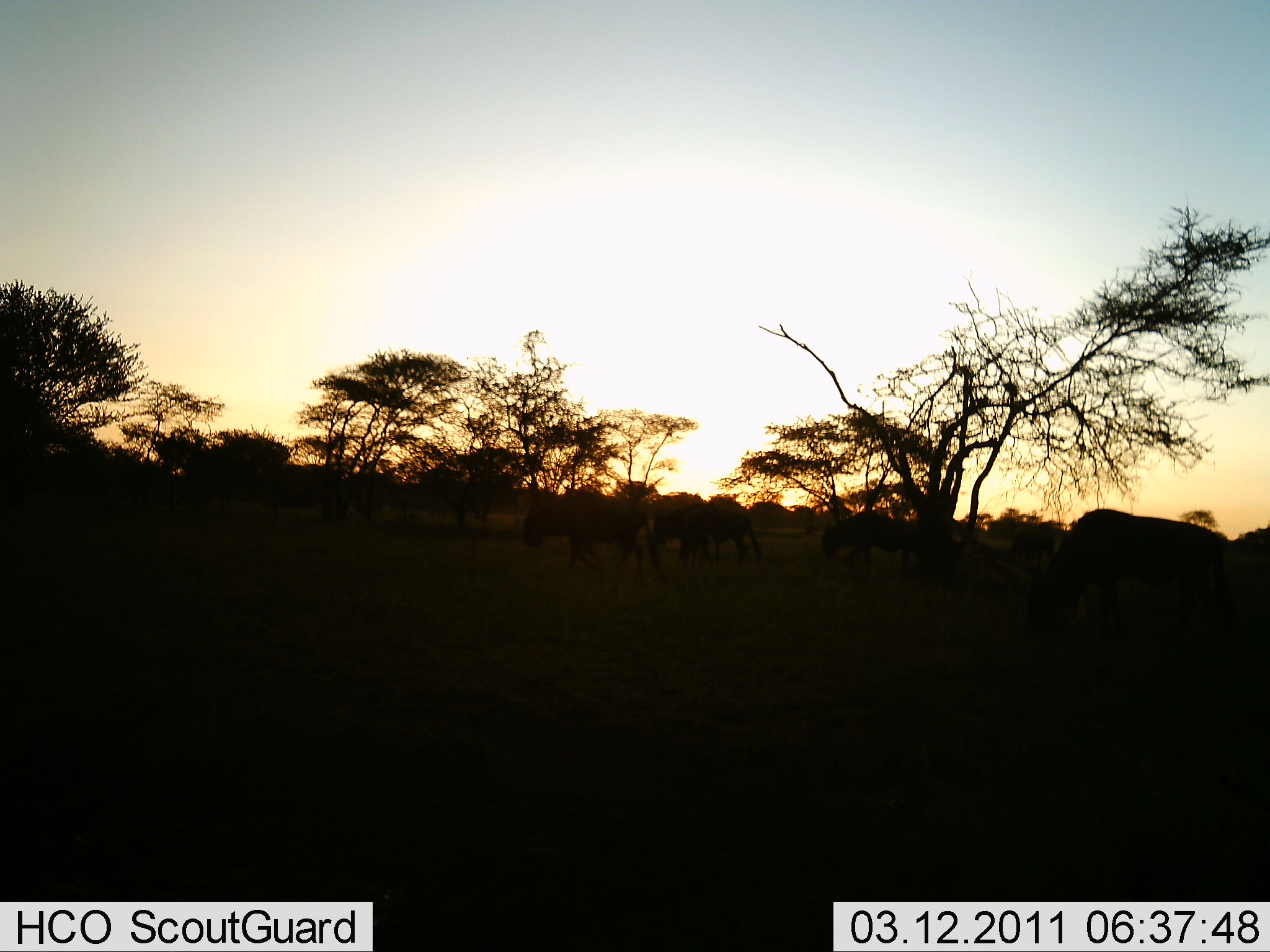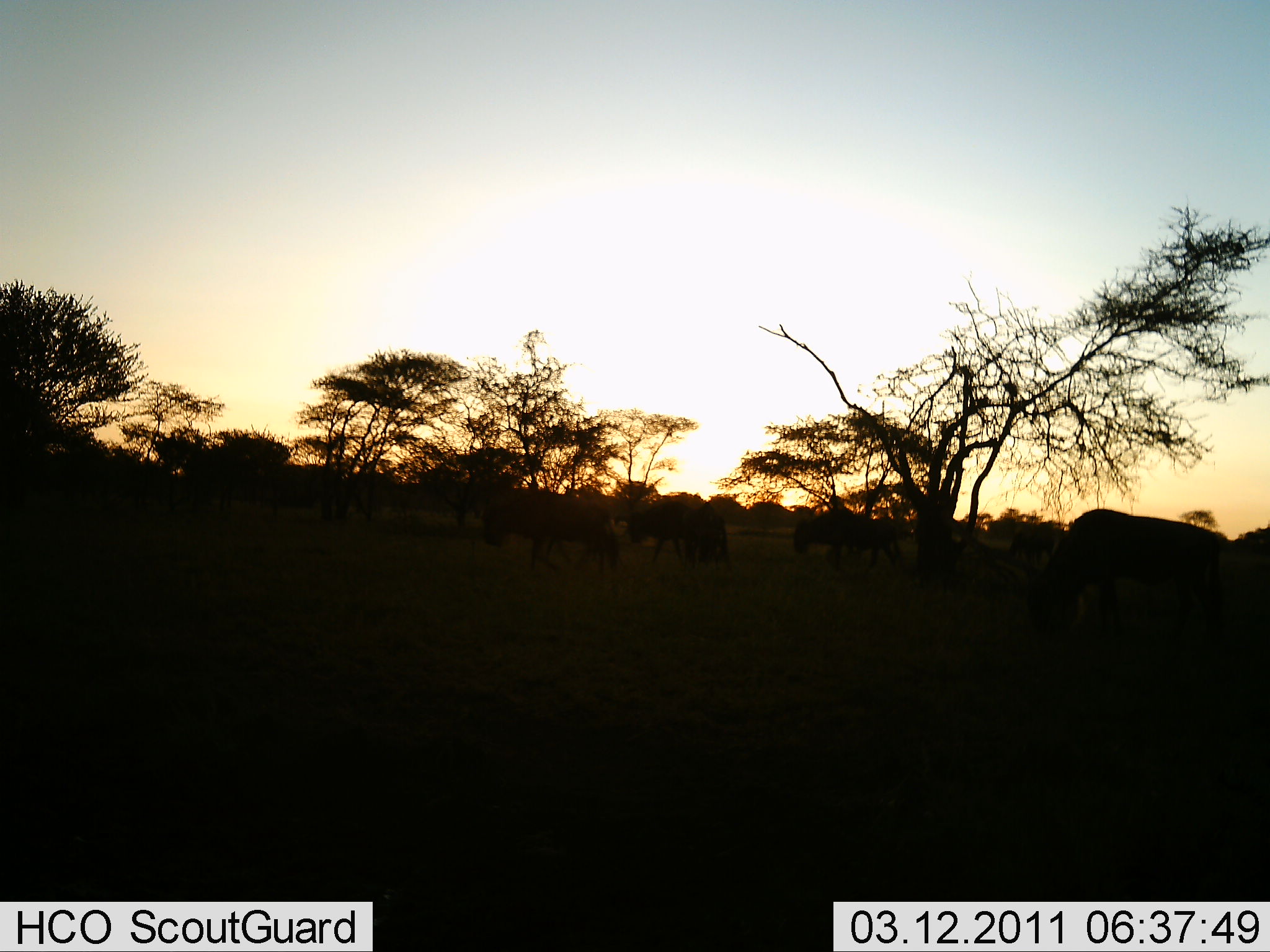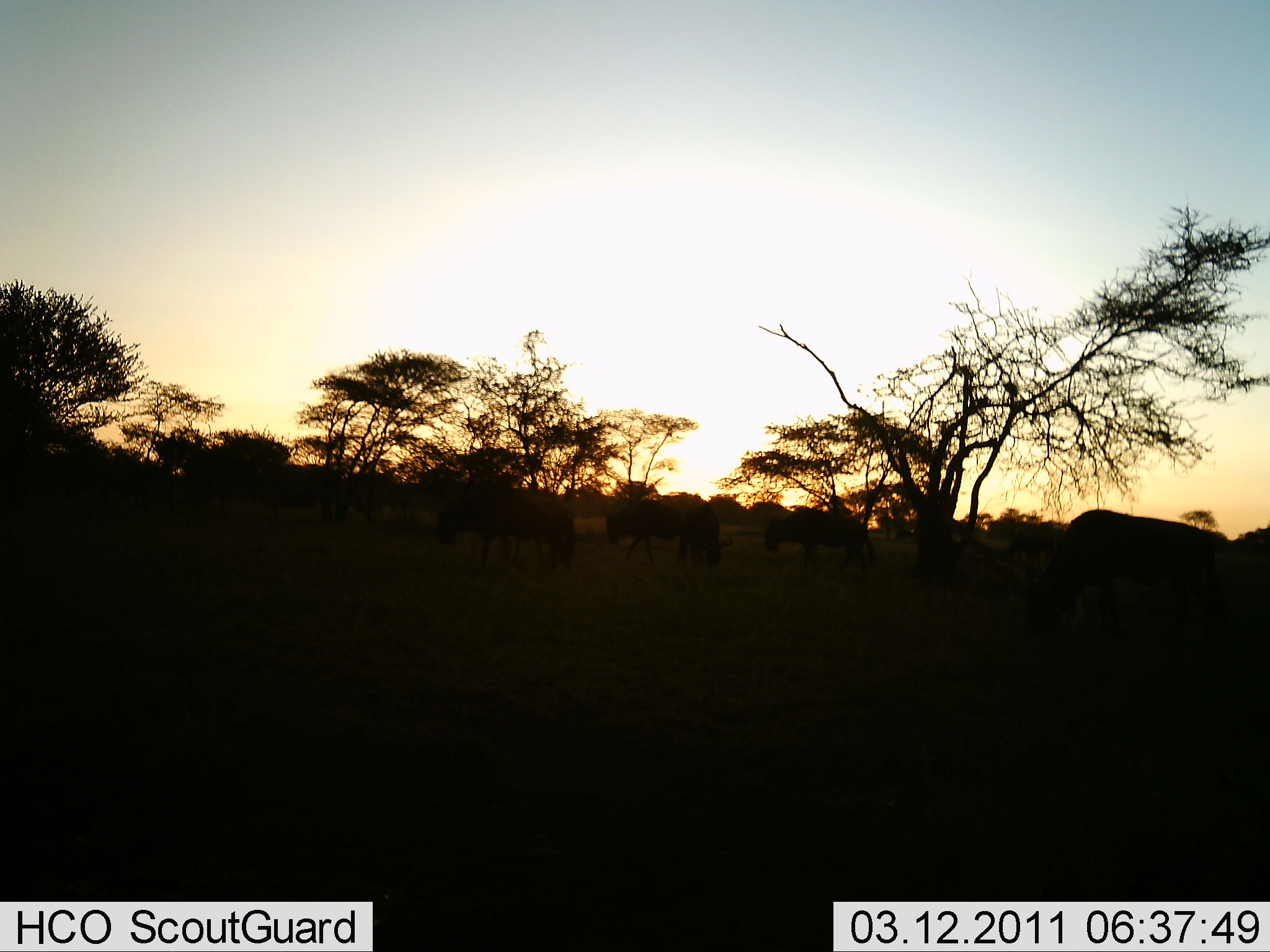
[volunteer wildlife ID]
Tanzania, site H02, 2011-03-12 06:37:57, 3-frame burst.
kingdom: Animalia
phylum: Chordata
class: Mammalia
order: Artiodactyla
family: Bovidae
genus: Connochaetes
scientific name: Connochaetes taurinus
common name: blue wildebeest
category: wildebeest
Wildebeest (blue wildebeest) (Connochaetes taurinus), count 6. Behavior (volunteer vote fractions): standing 17%, resting 0%, moving 75%, interacting 0%. Young present (vote fraction): 0%. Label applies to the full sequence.